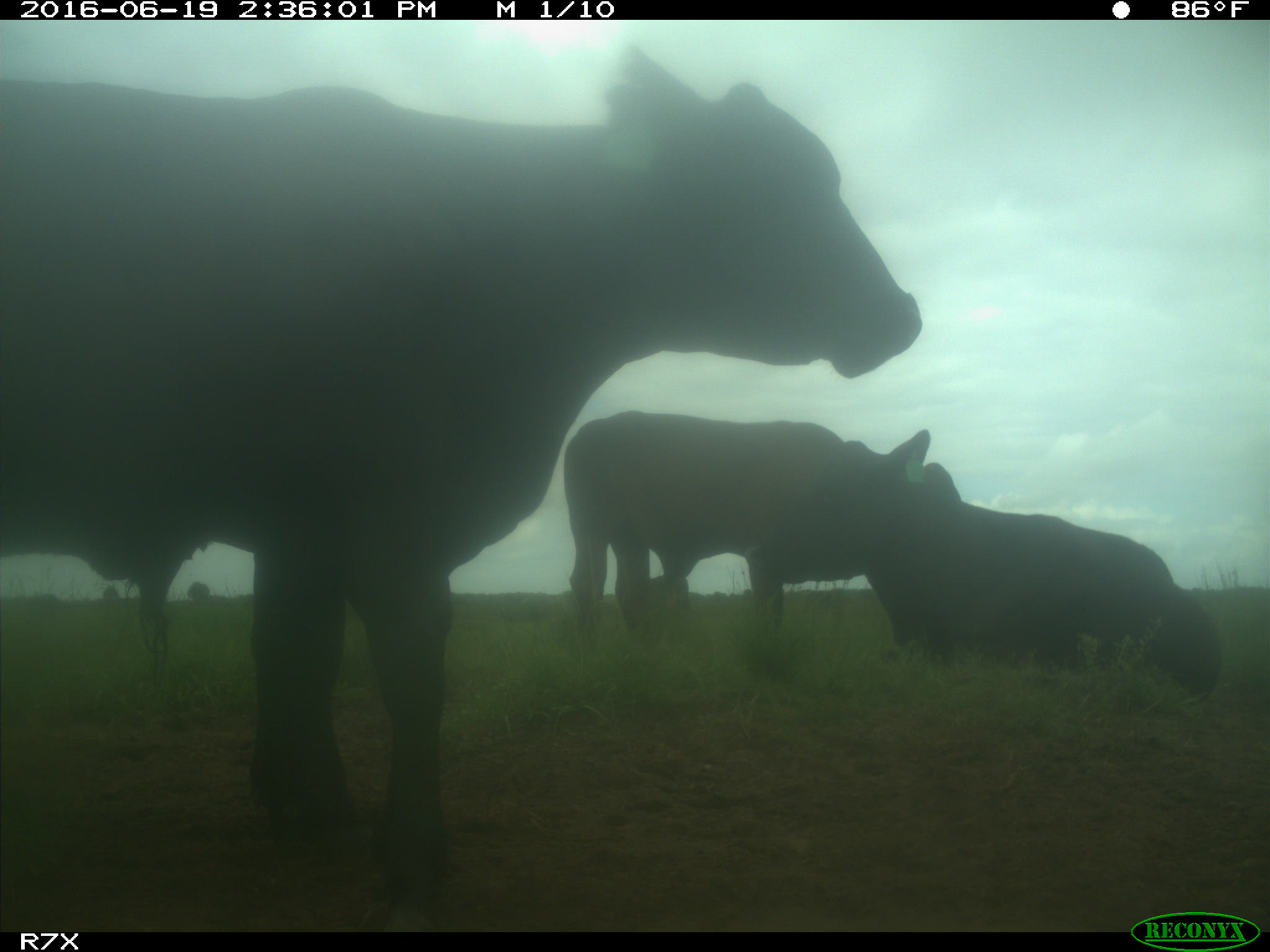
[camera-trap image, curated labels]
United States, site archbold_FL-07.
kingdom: Animalia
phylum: Chordata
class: Mammalia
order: Artiodactyla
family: Bovidae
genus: Bos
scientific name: Bos taurus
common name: domestic cow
Bos taurus (domestic cow).